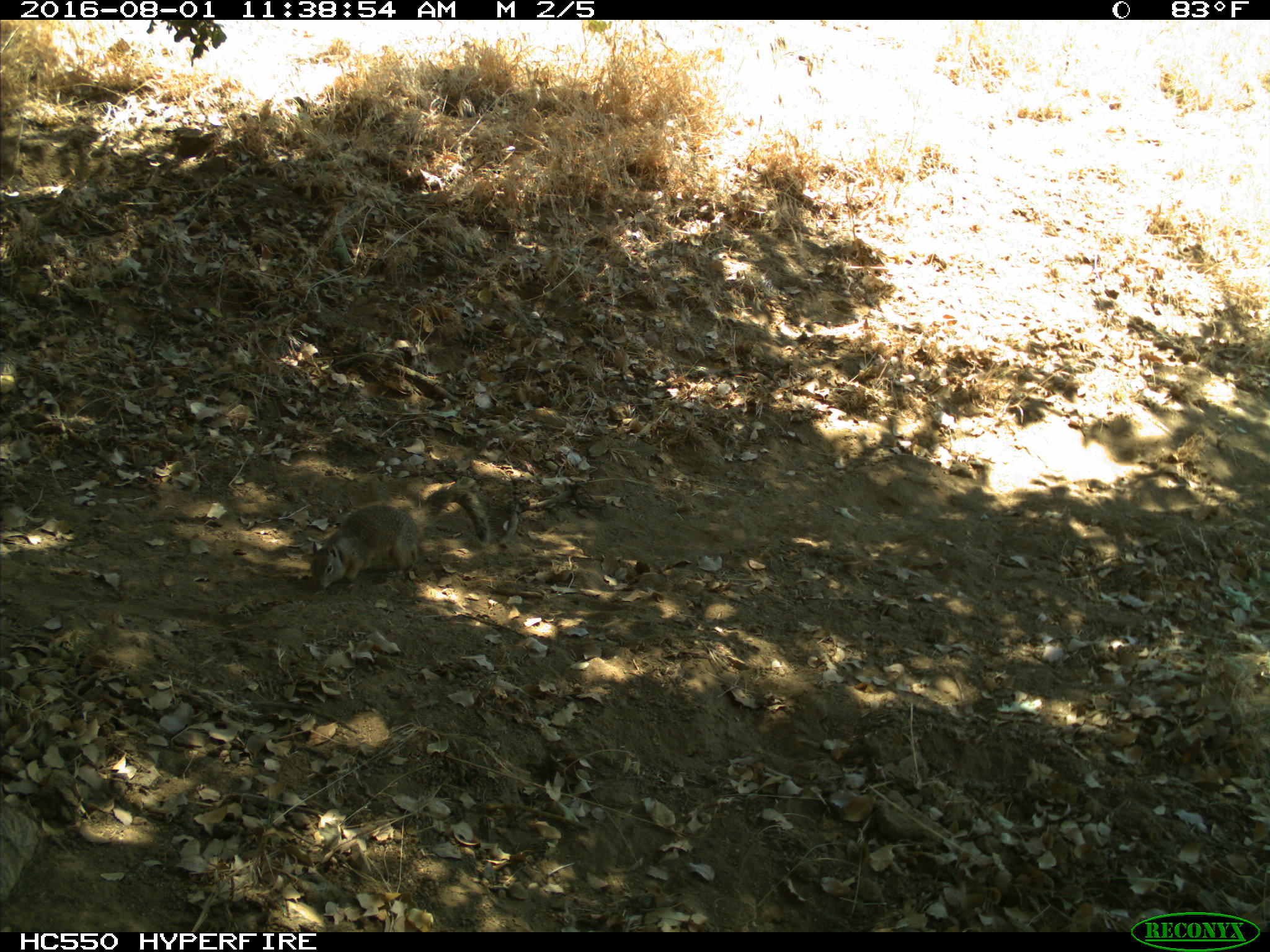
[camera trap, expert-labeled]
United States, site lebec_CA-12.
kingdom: Animalia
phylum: Chordata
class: Mammalia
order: Rodentia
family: Sciuridae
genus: Otospermophilus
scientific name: Otospermophilus beecheyi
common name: california ground squirrel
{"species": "Otospermophilus beecheyi (california ground squirrel)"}